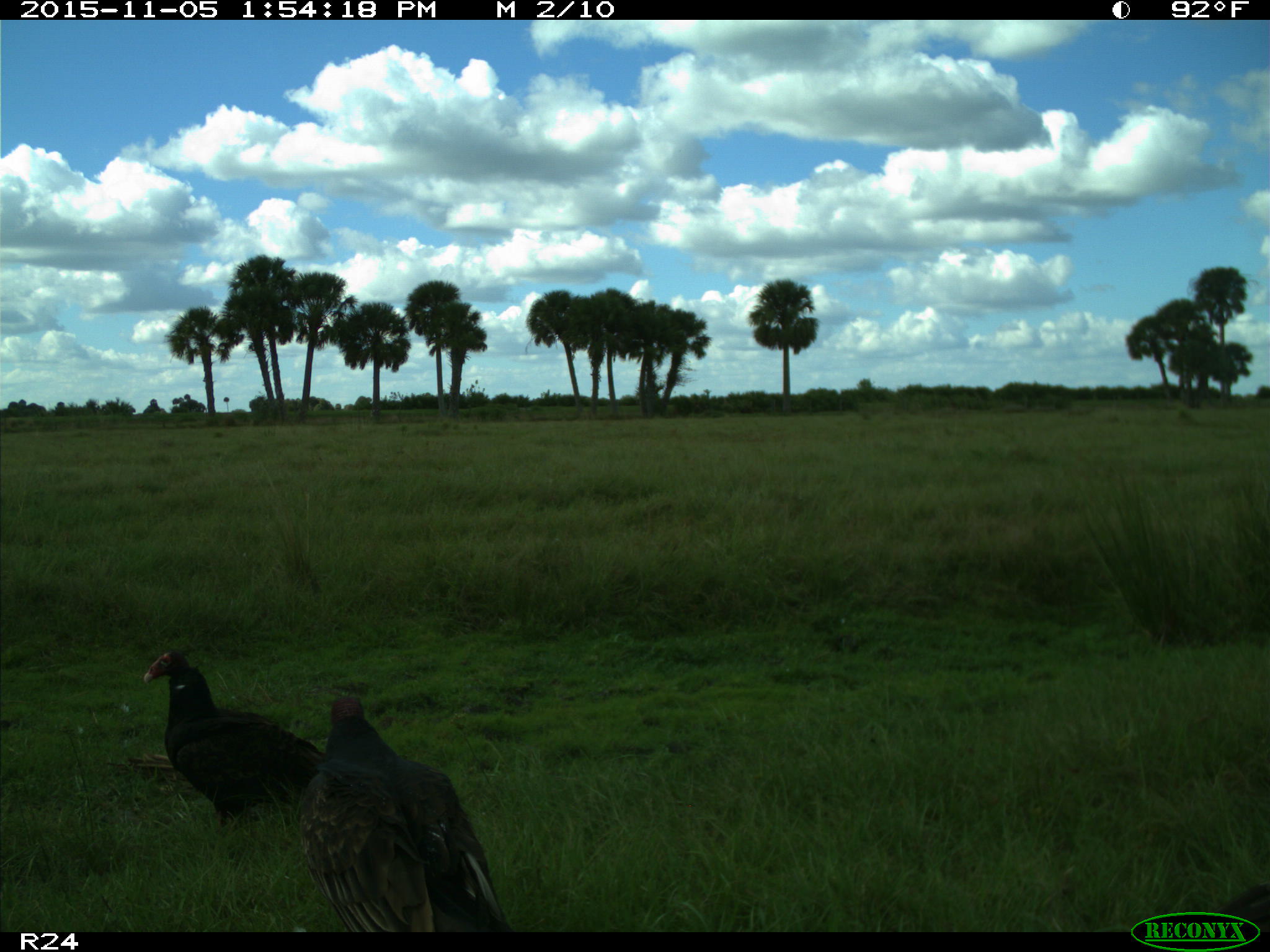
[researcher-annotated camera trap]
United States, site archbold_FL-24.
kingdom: Animalia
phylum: Chordata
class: Aves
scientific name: Aves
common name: birds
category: unidentified bird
Unidentified bird (birds) (Aves).